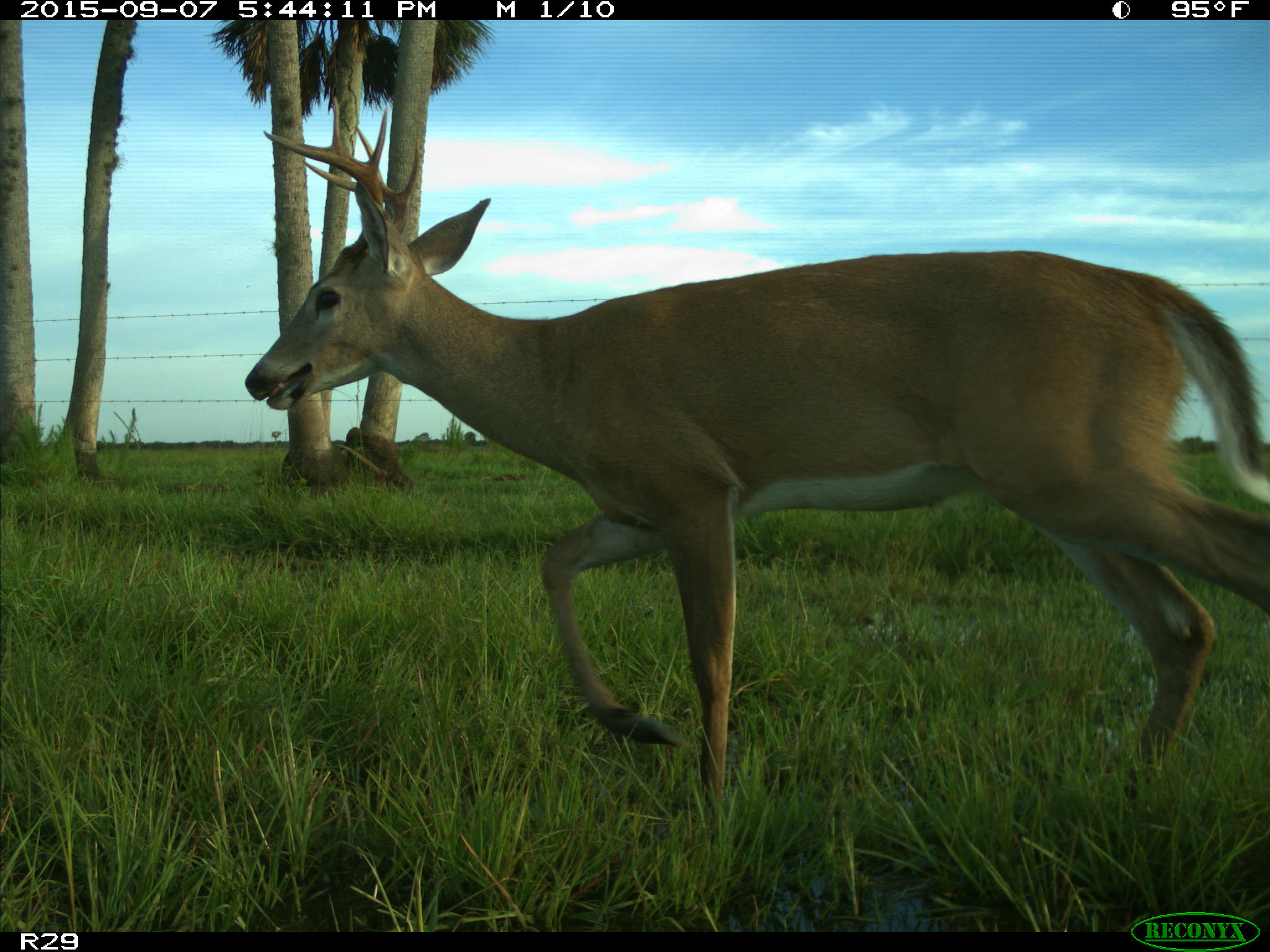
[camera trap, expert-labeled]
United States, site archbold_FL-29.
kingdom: Animalia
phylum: Chordata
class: Mammalia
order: Artiodactyla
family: Cervidae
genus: Odocoileus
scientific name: Odocoileus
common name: deer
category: unidentified deer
Unidentified deer (deer) (Odocoileus).